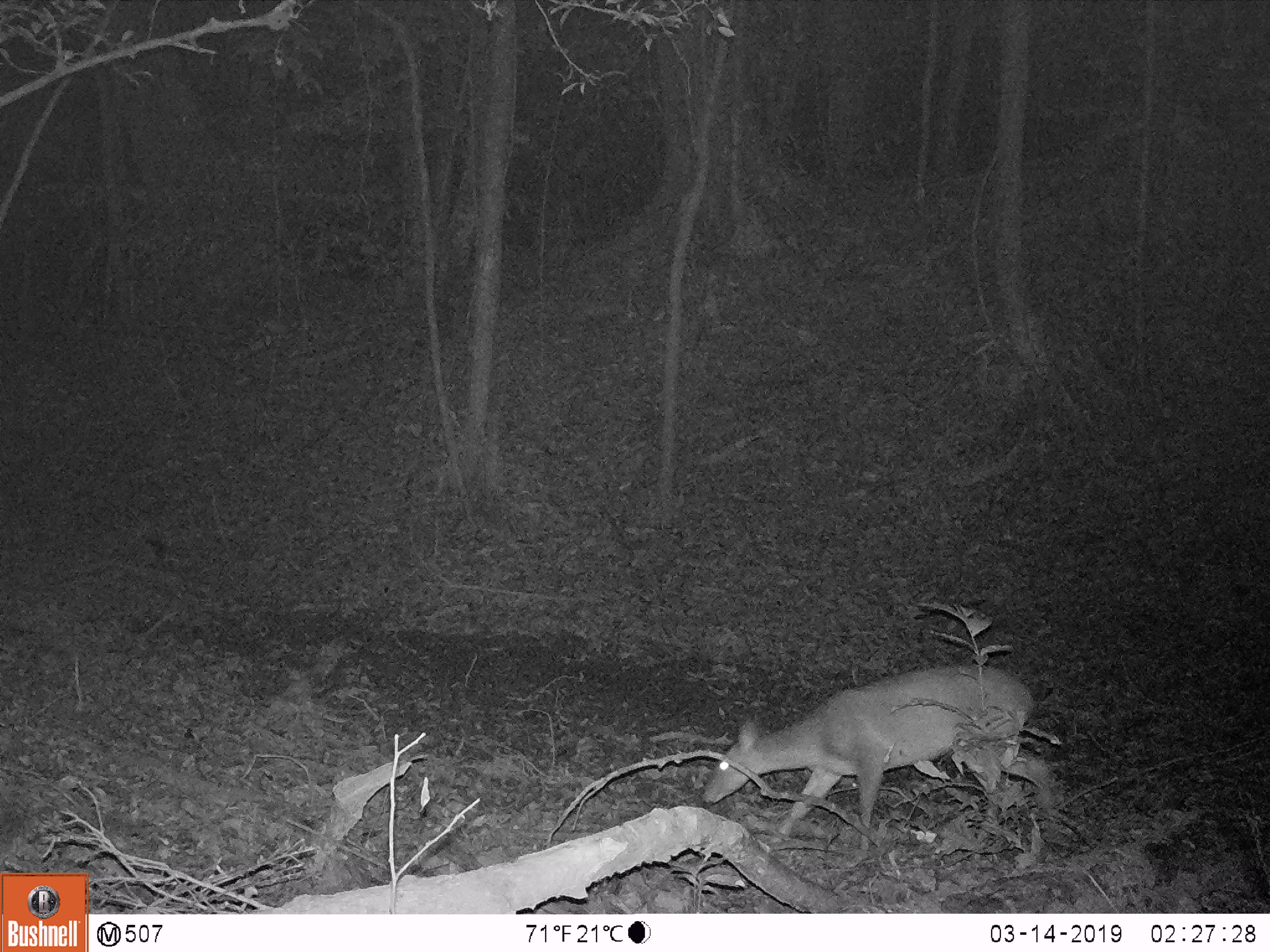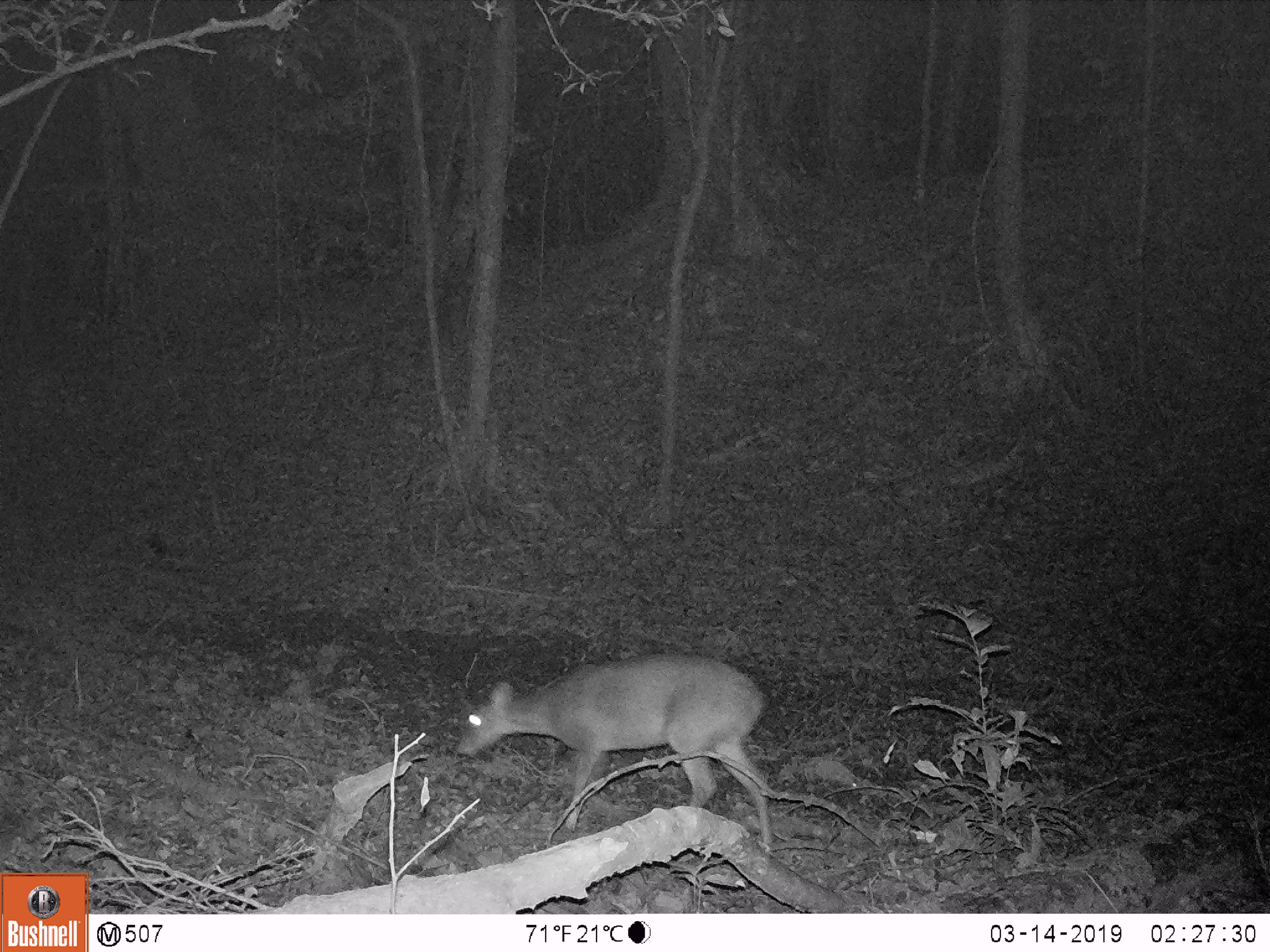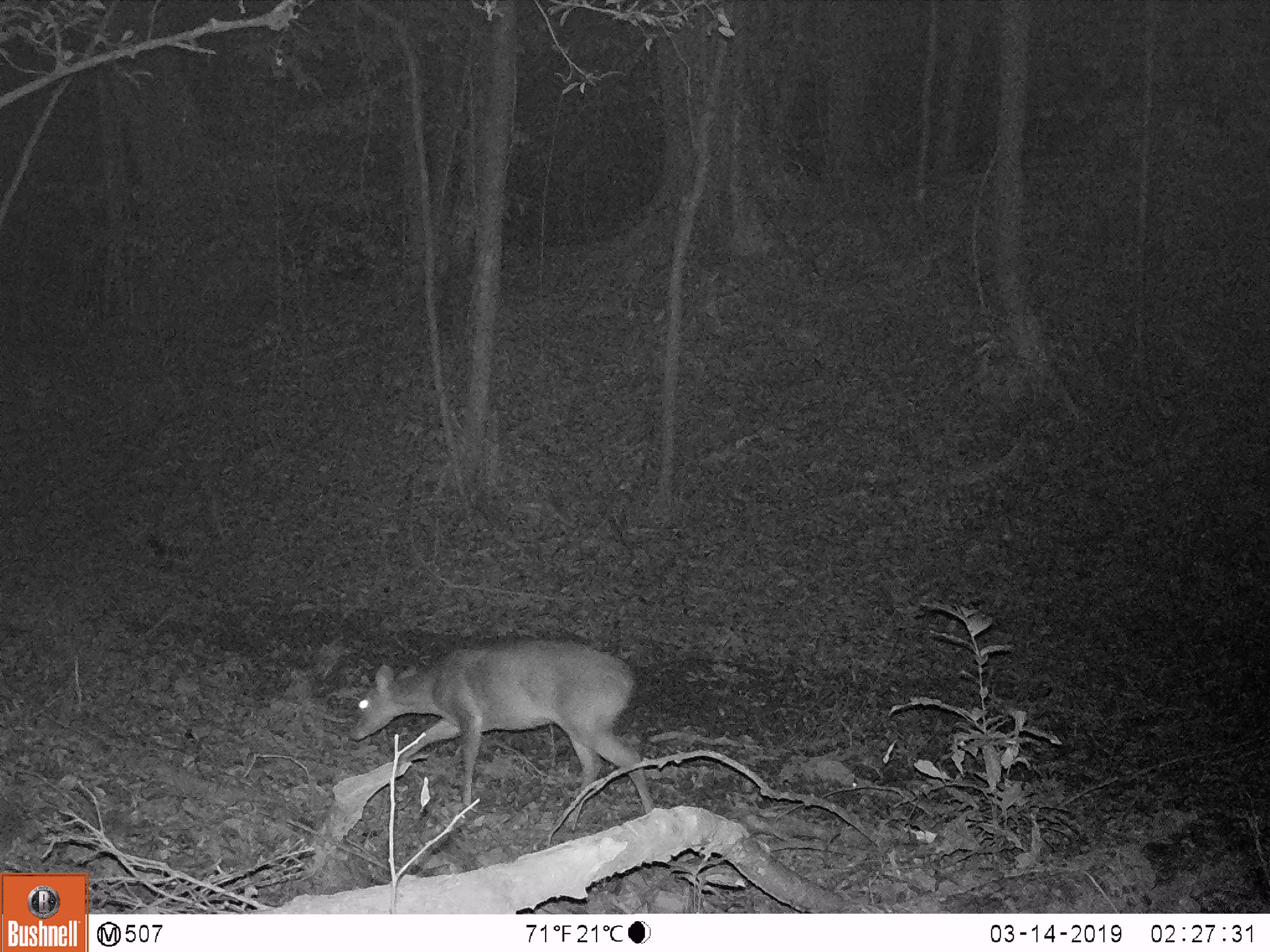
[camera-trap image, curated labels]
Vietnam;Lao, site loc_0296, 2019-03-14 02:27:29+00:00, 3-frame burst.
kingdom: Animalia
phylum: Chordata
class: Mammalia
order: Artiodactyla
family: Cervidae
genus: Muntiacus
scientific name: Muntiacus vuquangensis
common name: large-antlered muntjac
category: large antlered muntjac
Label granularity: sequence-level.